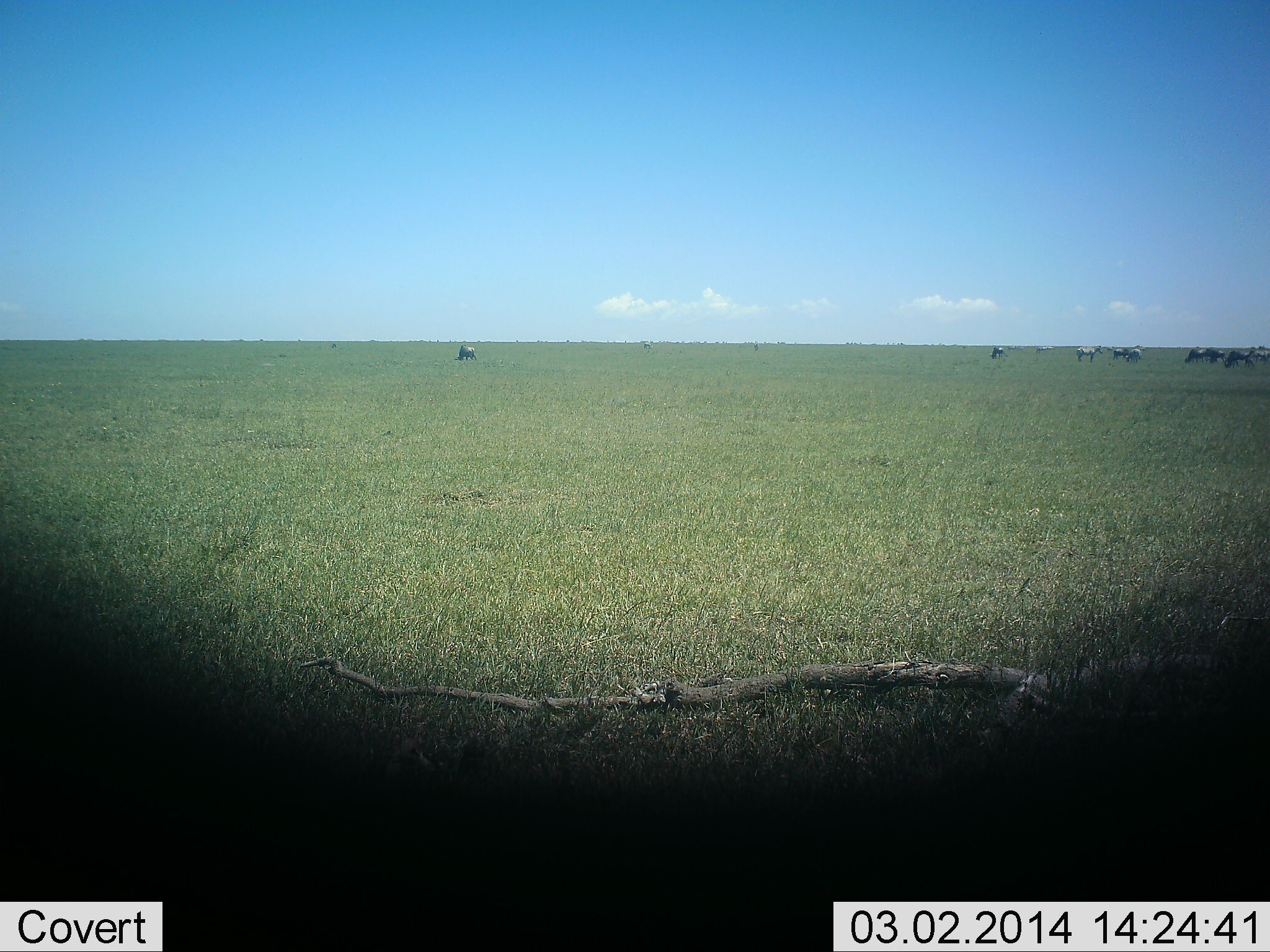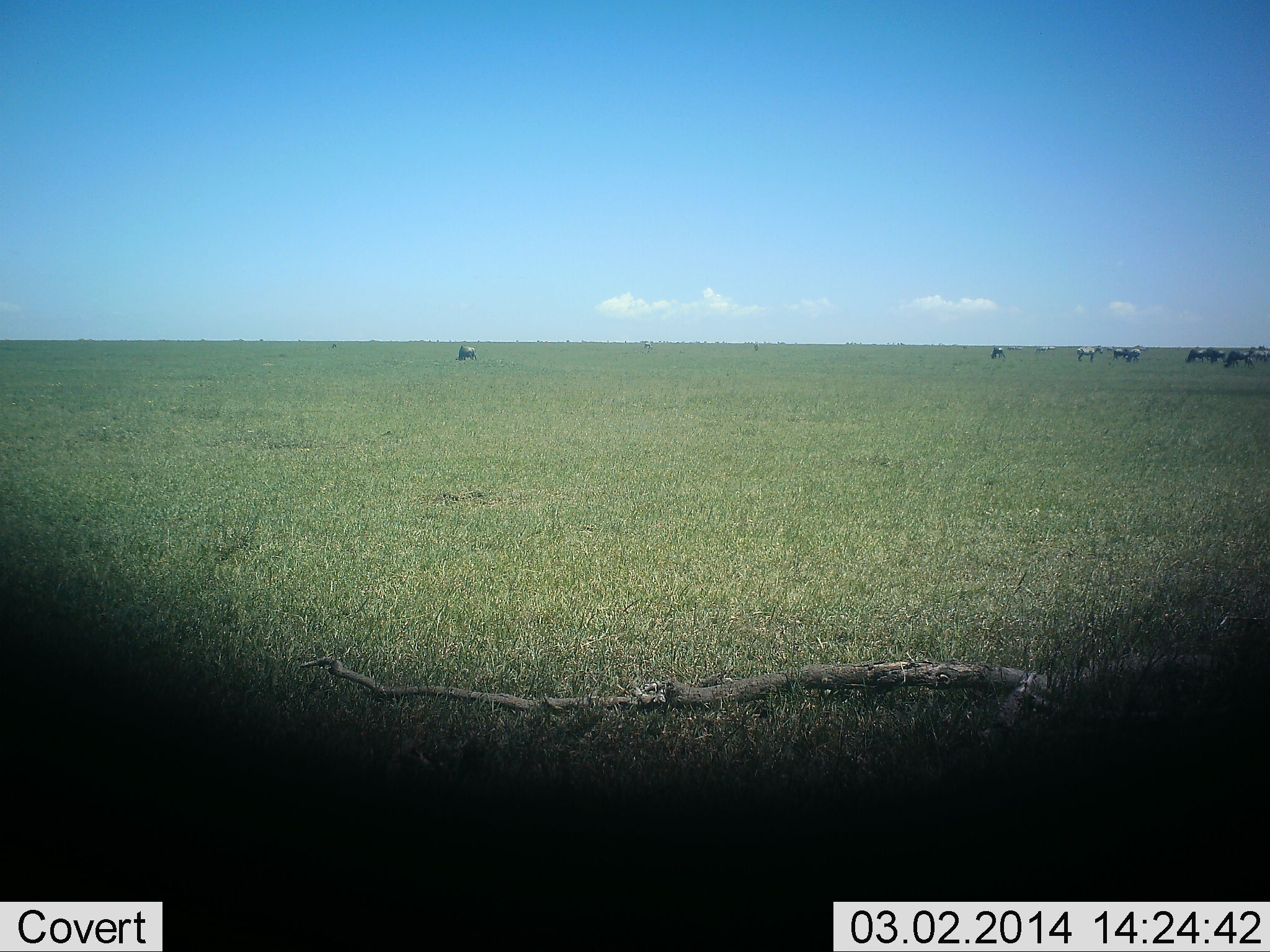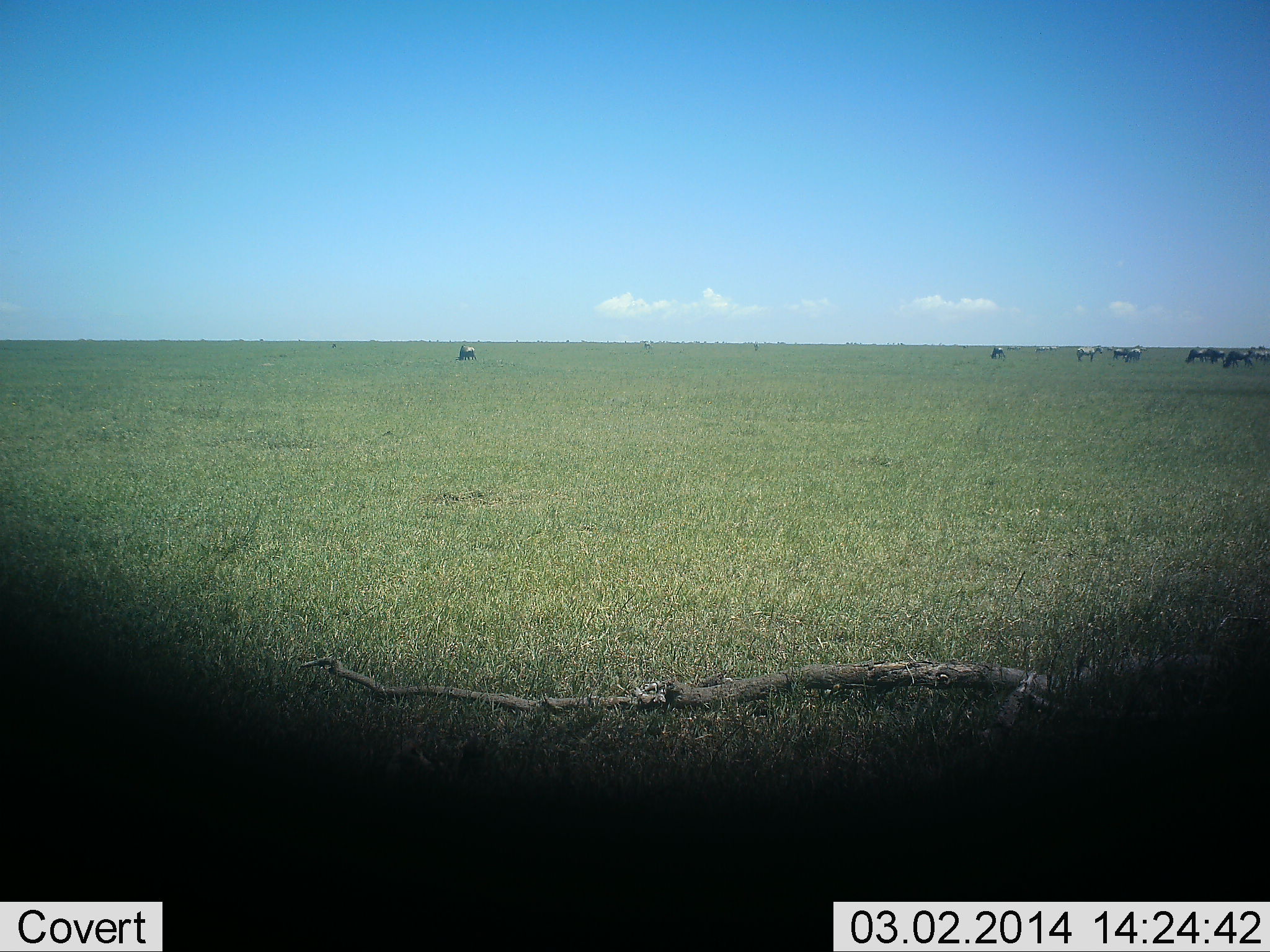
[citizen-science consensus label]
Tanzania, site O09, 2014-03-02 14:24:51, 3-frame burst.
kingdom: Animalia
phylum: Chordata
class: Mammalia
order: Artiodactyla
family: Bovidae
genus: Connochaetes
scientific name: Connochaetes taurinus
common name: blue wildebeest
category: wildebeest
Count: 7.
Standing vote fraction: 36%.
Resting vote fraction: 0%.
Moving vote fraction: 14%.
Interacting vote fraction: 0%.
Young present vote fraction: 0%.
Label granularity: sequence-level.